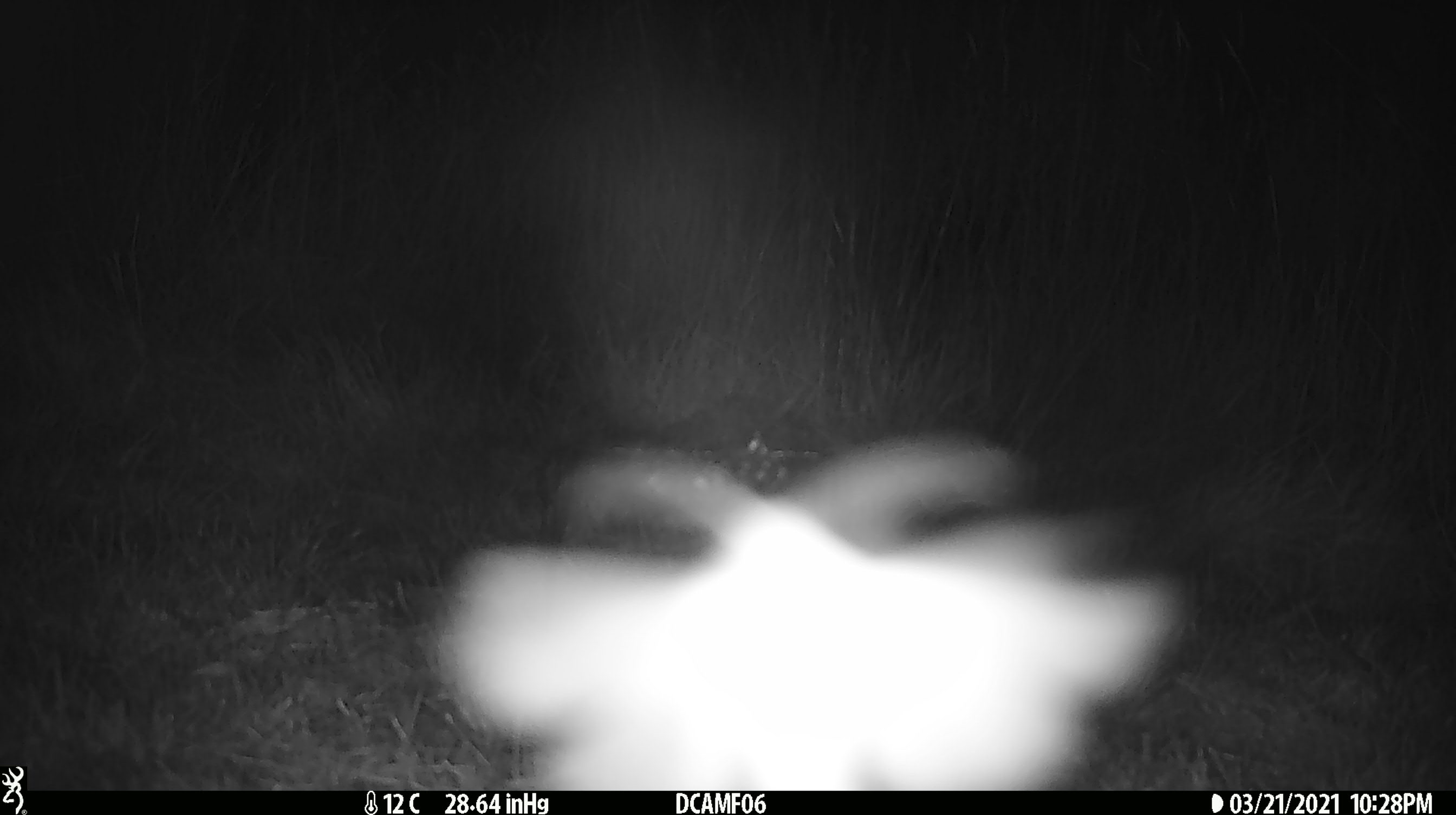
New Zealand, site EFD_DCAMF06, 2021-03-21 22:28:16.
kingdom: Animalia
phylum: Arthropoda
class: Insecta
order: Lepidoptera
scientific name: Lepidoptera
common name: moth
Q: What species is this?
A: Moth (Lepidoptera).